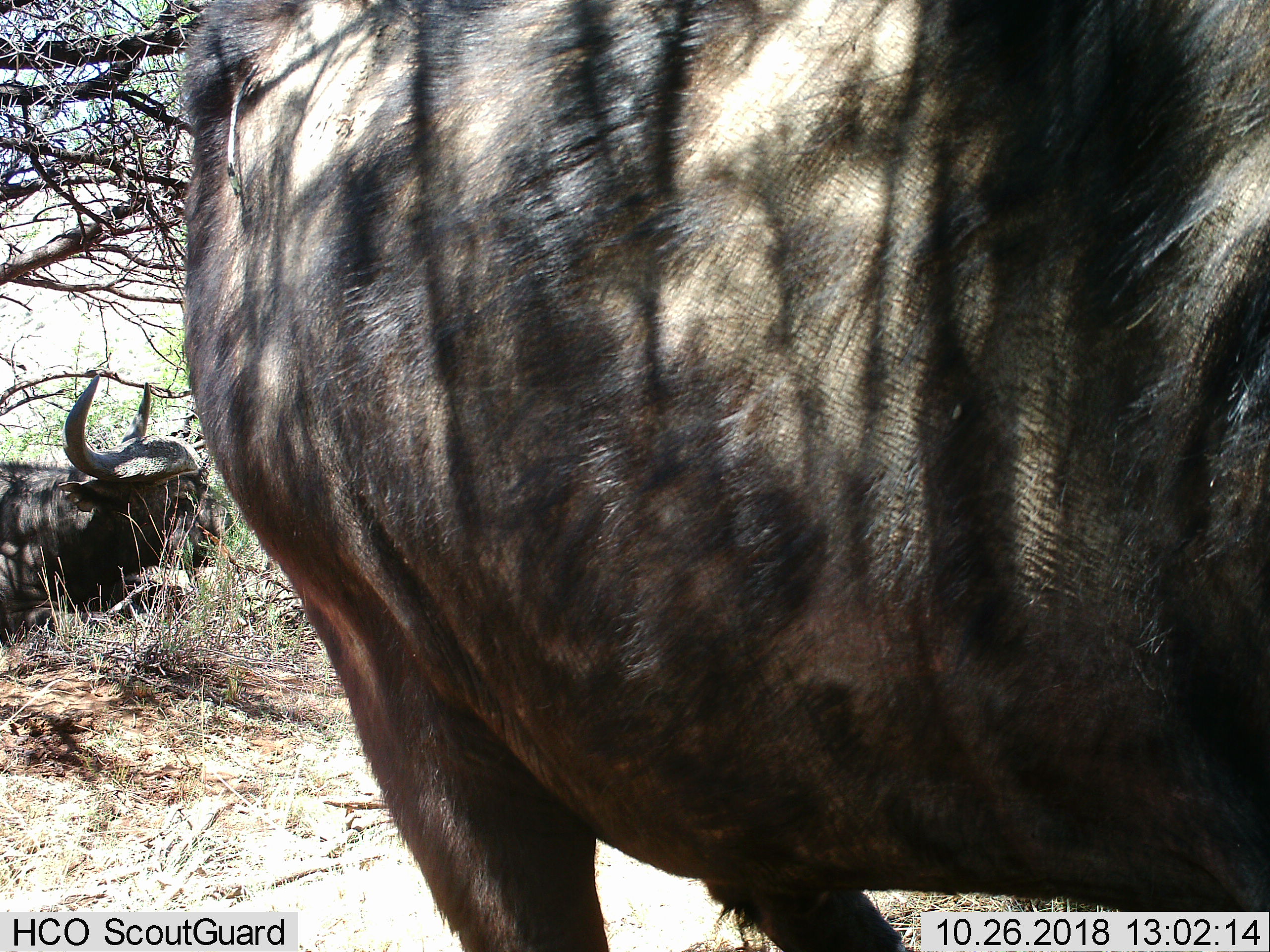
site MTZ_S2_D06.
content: unidentified animal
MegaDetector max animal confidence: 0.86